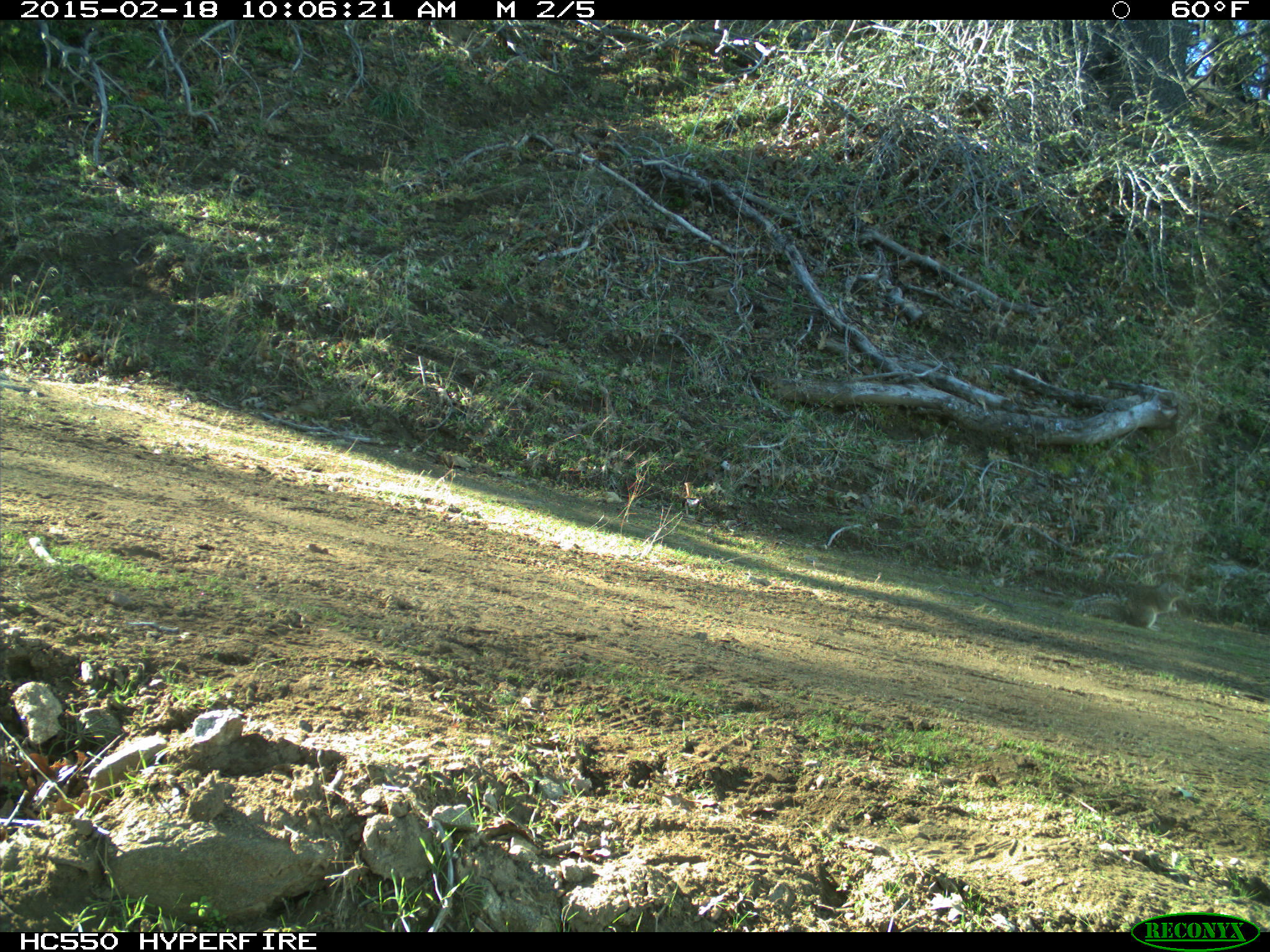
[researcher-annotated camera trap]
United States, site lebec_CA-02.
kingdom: Animalia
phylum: Chordata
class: Mammalia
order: Rodentia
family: Sciuridae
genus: Otospermophilus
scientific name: Otospermophilus beecheyi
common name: california ground squirrel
Otospermophilus beecheyi (california ground squirrel).